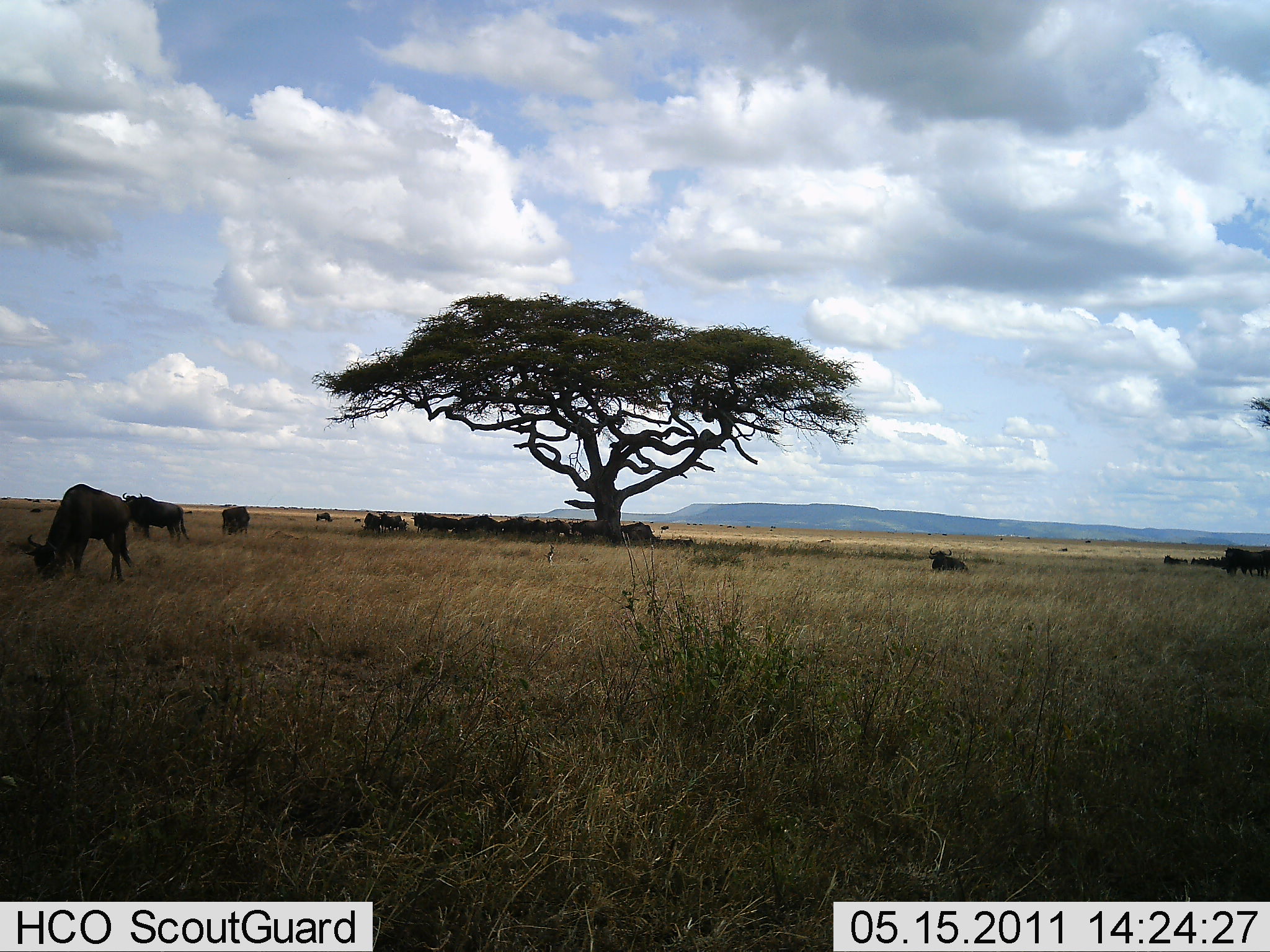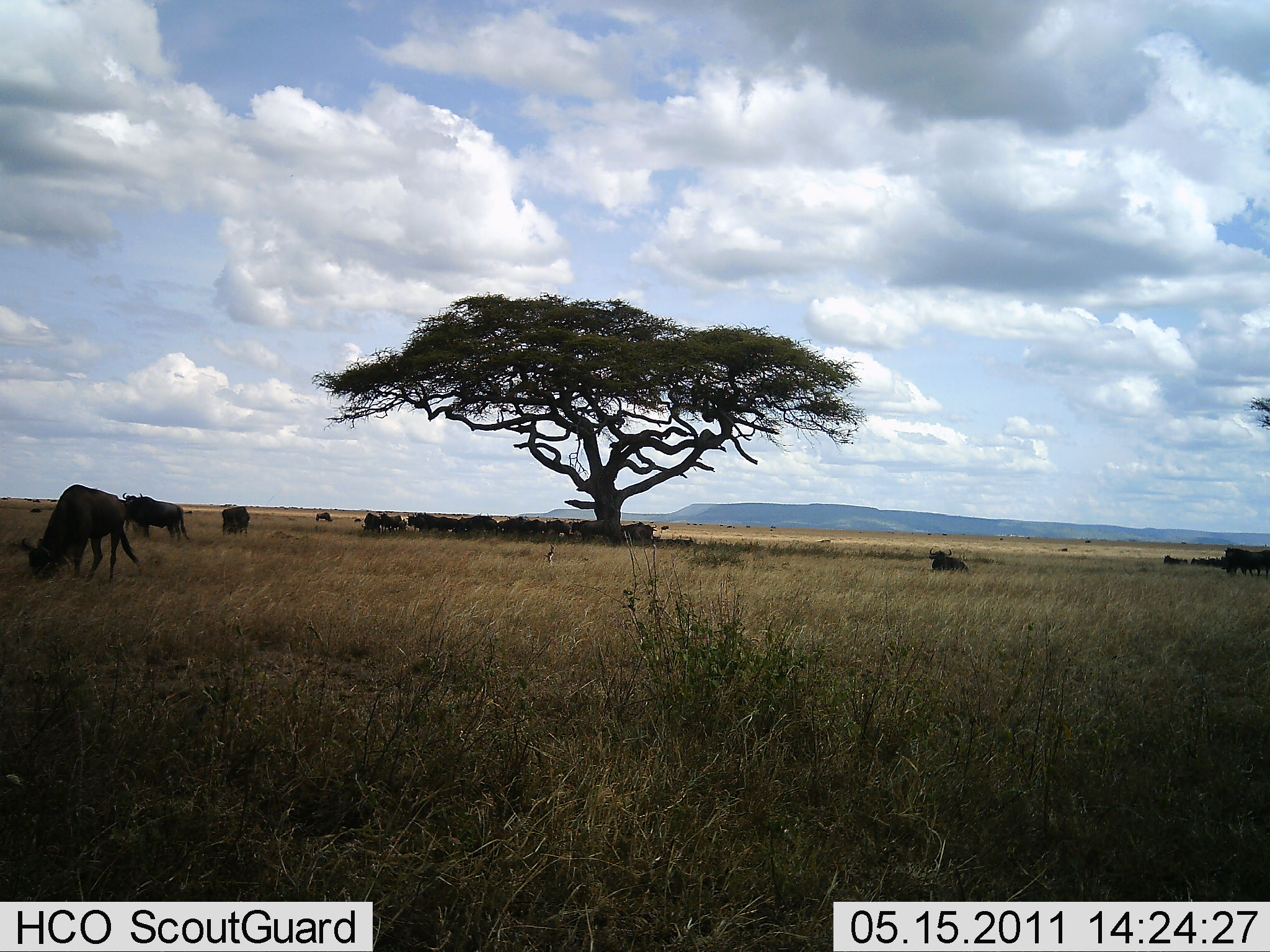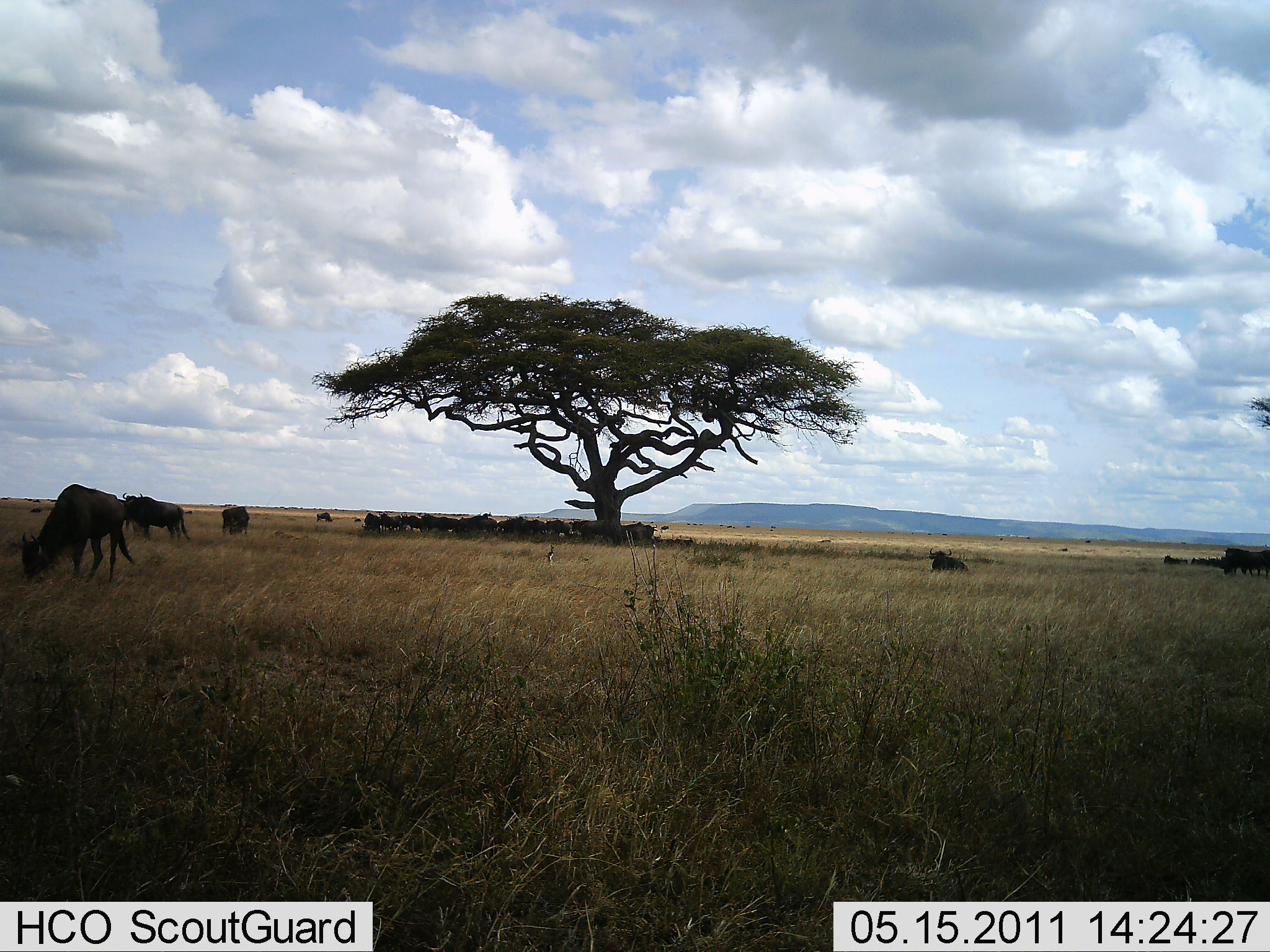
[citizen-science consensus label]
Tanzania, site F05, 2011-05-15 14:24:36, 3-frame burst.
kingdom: Animalia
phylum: Chordata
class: Mammalia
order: Artiodactyla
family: Bovidae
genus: Connochaetes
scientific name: Connochaetes taurinus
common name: blue wildebeest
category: wildebeest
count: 11-50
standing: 55%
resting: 36%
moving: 9%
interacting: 0%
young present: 0%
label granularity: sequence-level